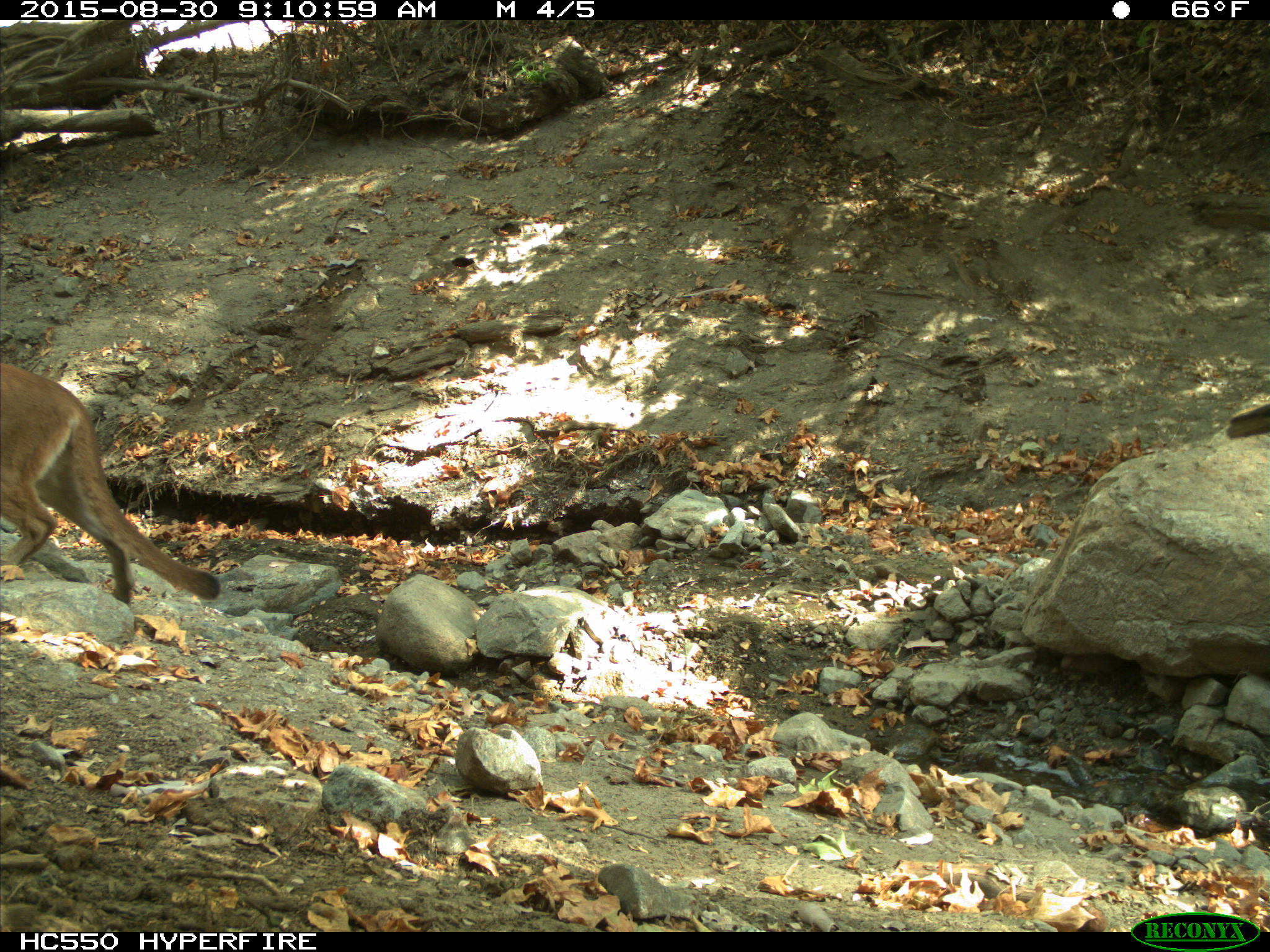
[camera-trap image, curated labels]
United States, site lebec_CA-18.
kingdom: Animalia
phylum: Chordata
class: Mammalia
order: Carnivora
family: Felidae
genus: Puma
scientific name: Puma concolor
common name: mountain lion